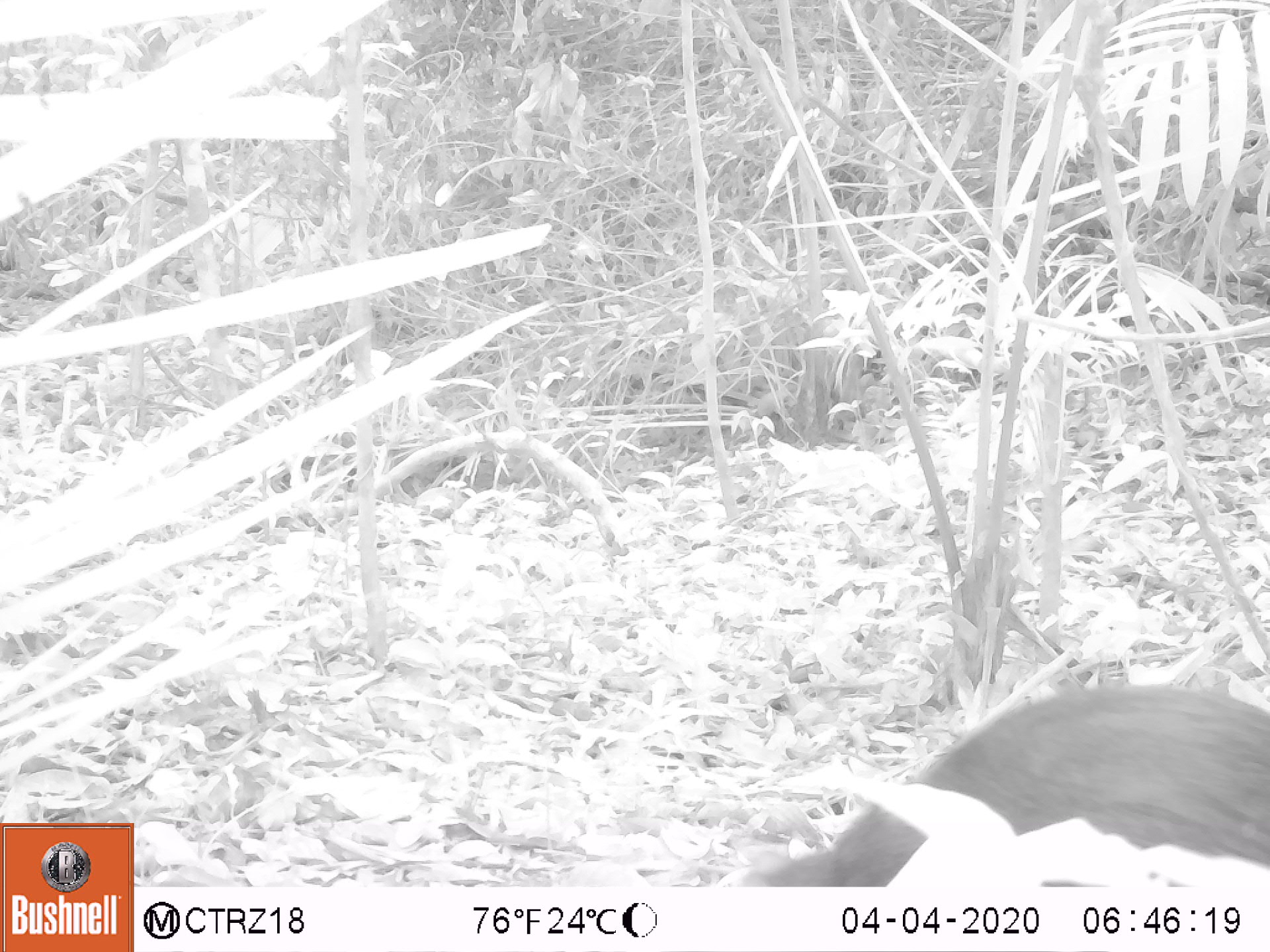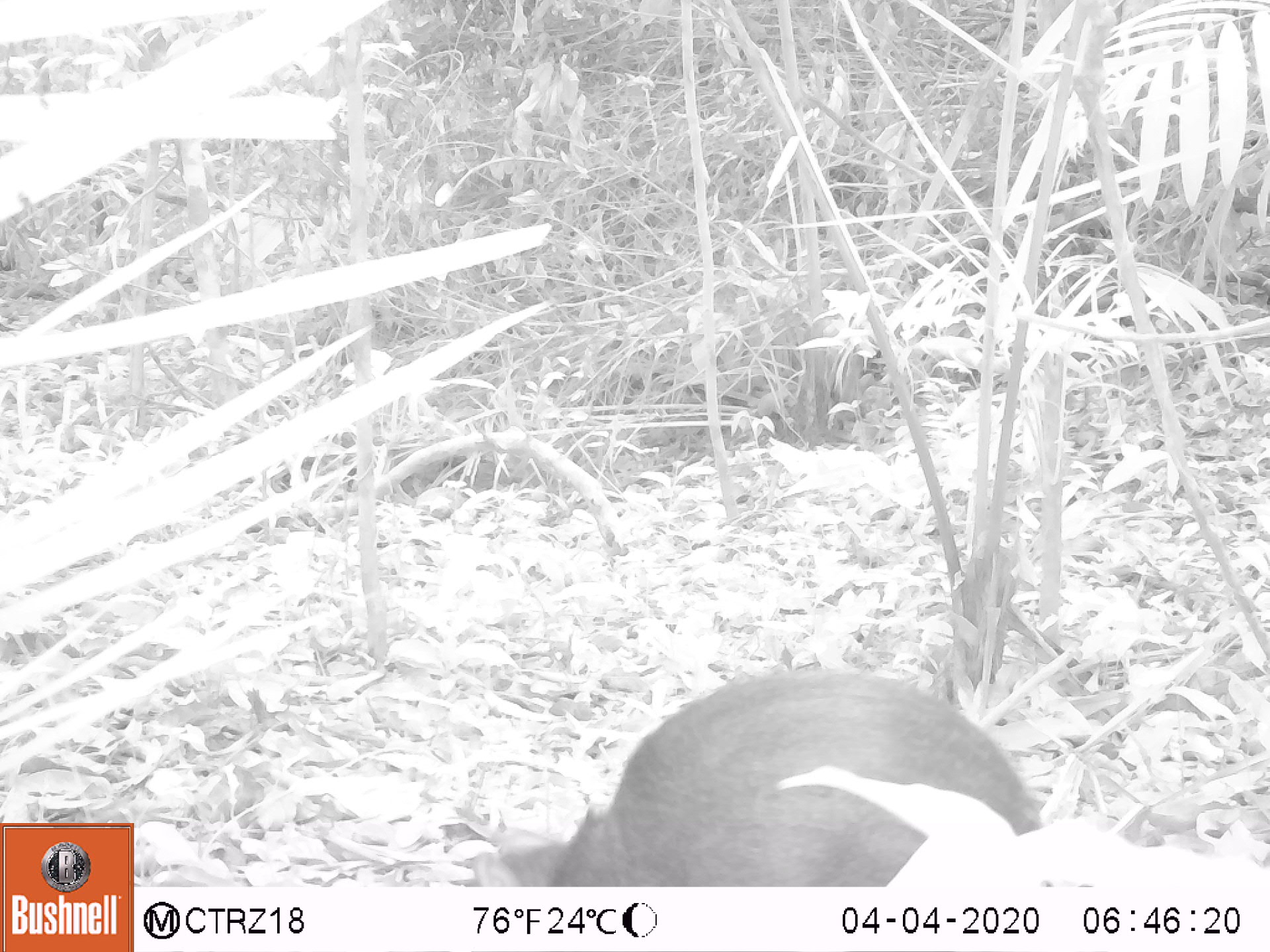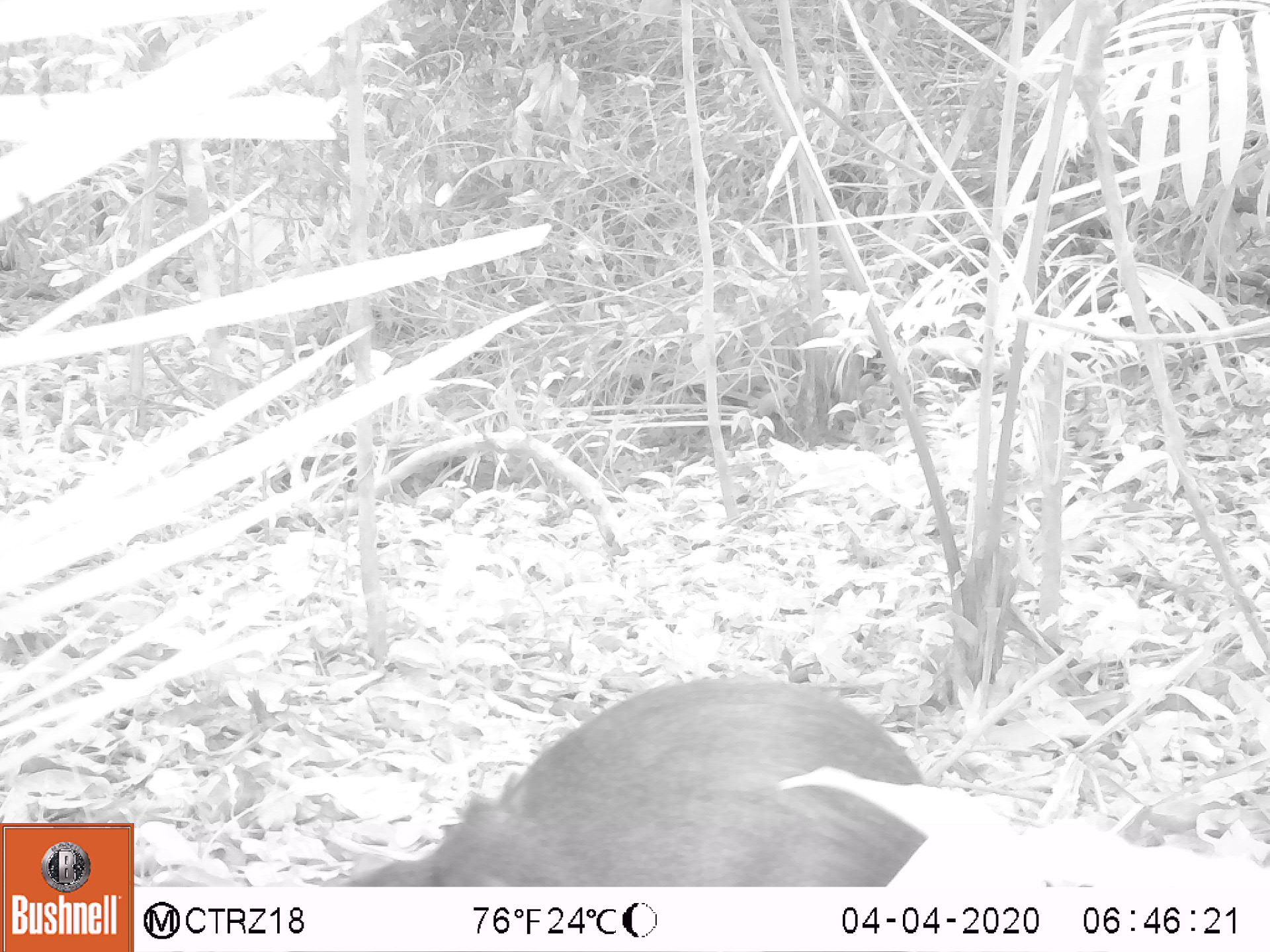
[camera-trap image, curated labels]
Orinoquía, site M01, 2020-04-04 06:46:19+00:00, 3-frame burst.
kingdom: Animalia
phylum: Chordata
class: Mammalia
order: Rodentia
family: Dasyproctidae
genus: Dasyprocta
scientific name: Dasyprocta fuliginosa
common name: black agouti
Black agouti (Dasyprocta fuliginosa).